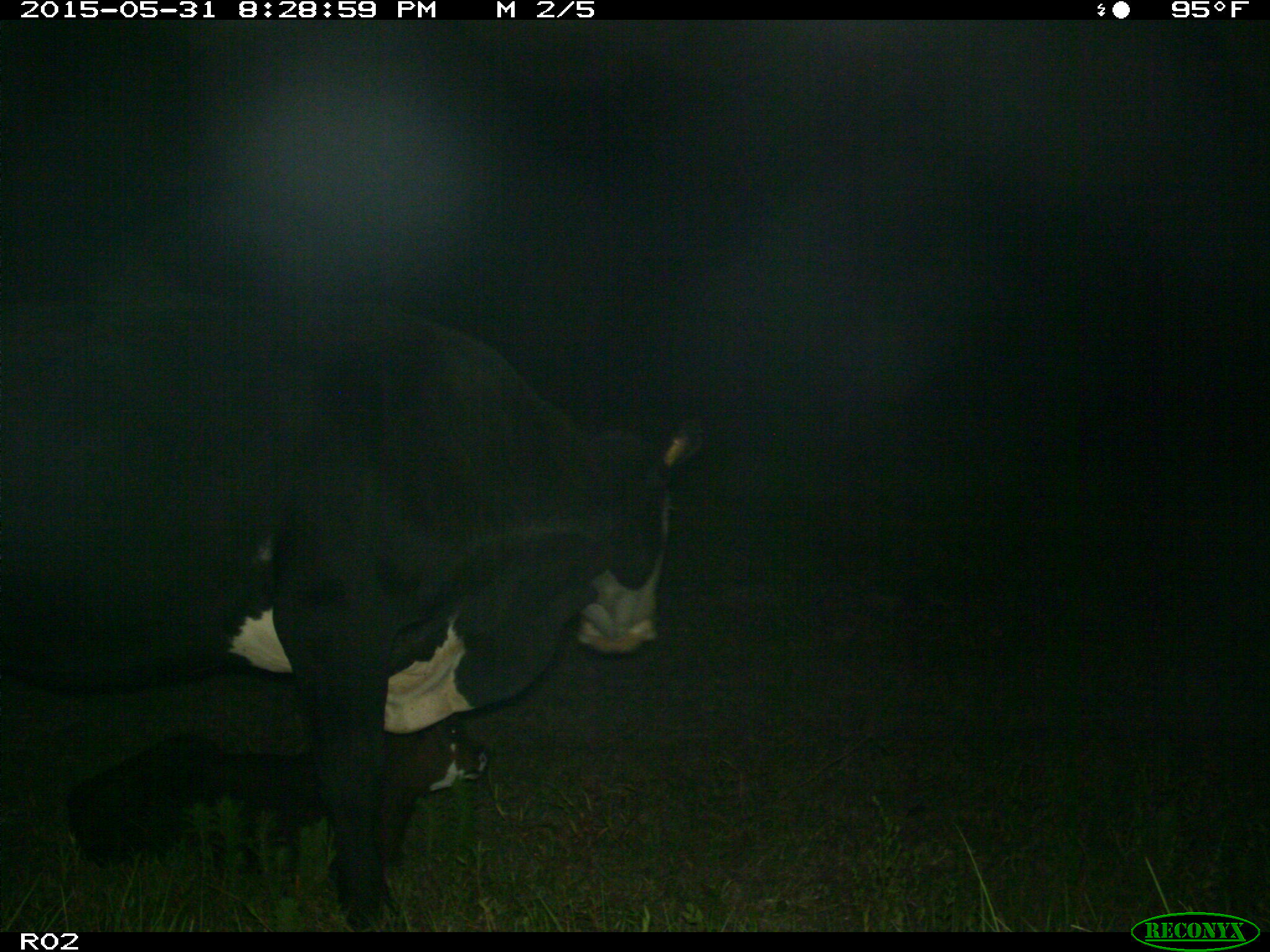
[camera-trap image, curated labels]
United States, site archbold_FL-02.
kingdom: Animalia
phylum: Chordata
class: Mammalia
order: Artiodactyla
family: Bovidae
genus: Bos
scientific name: Bos taurus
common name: domestic cow